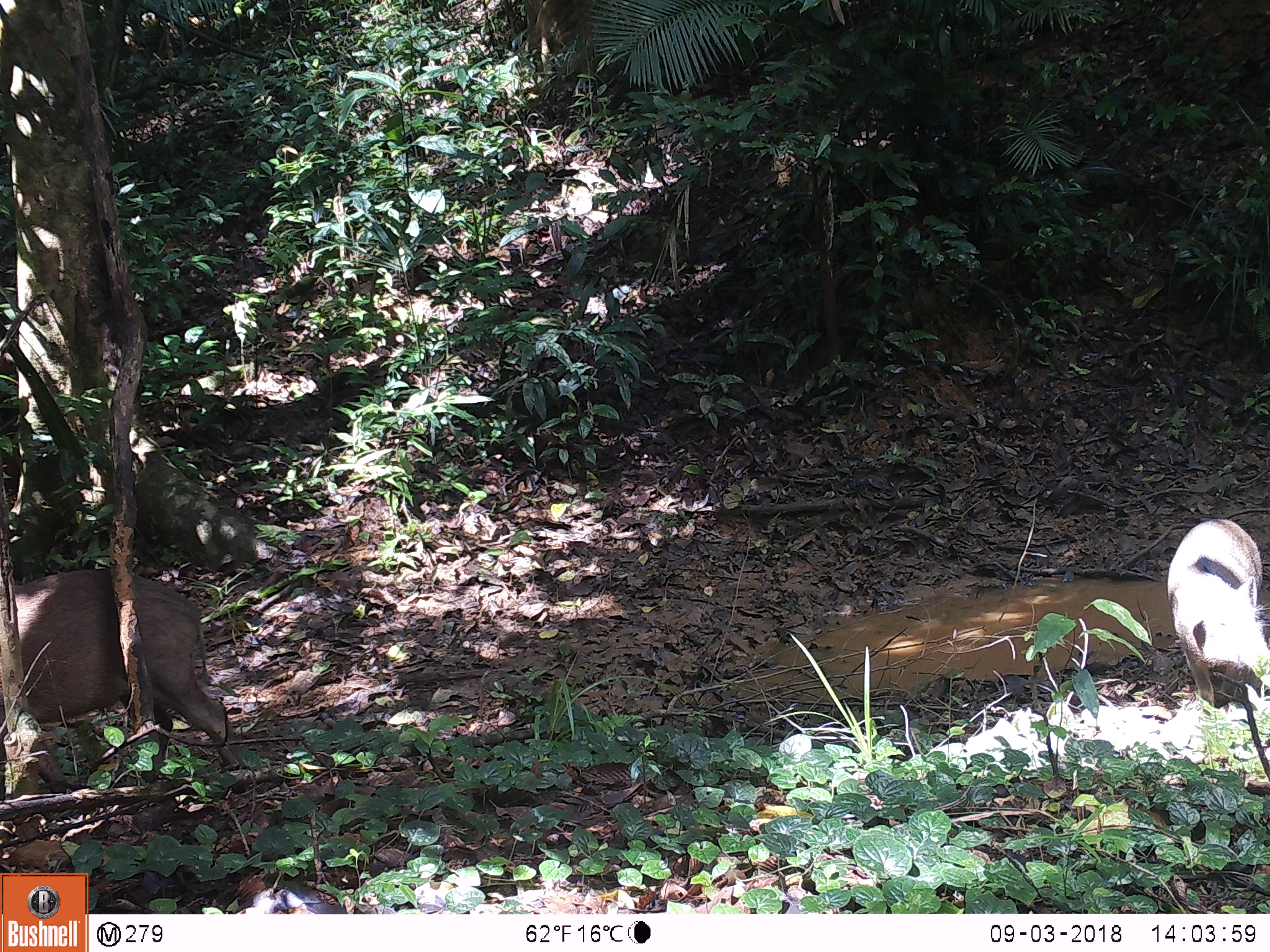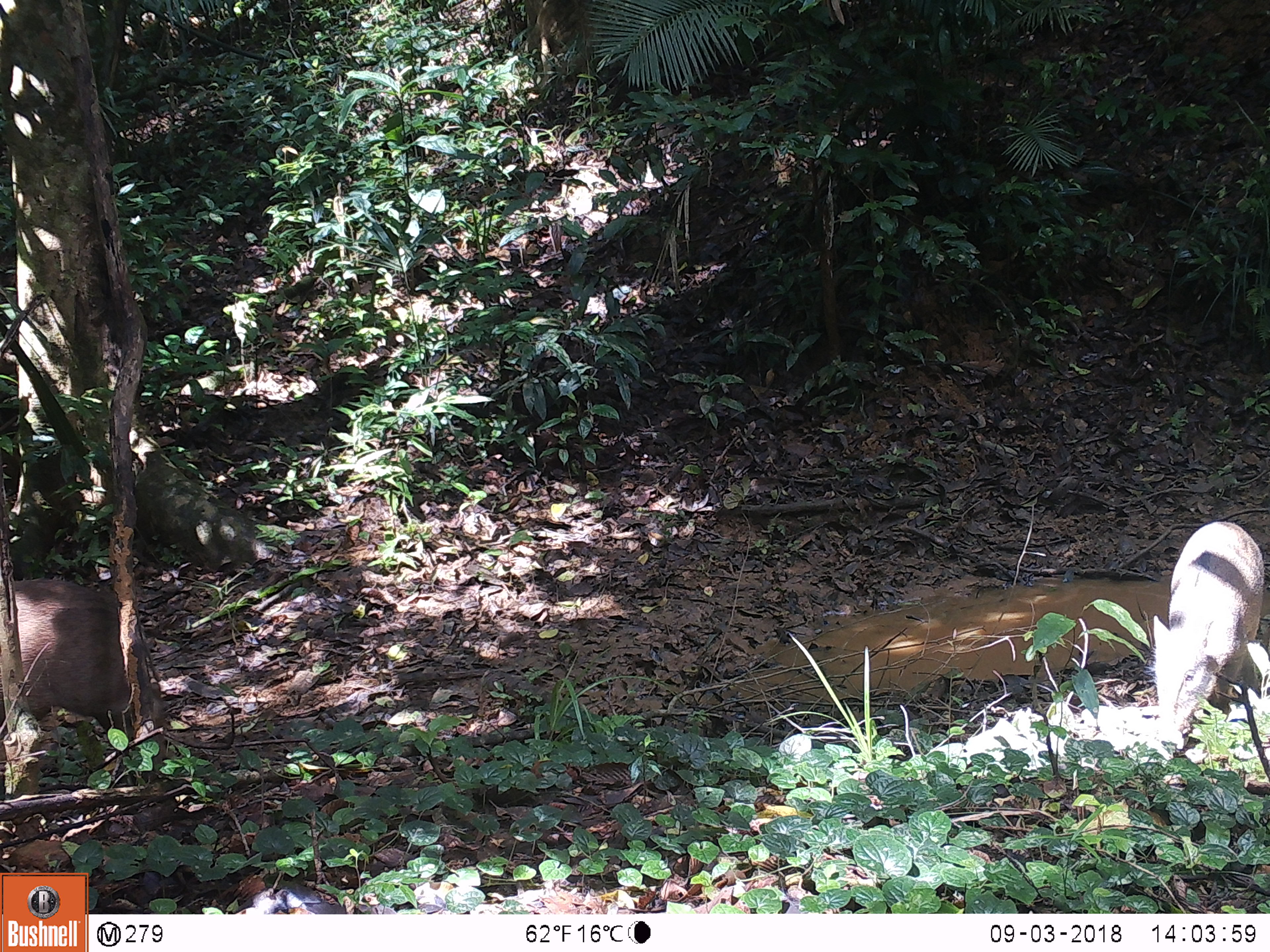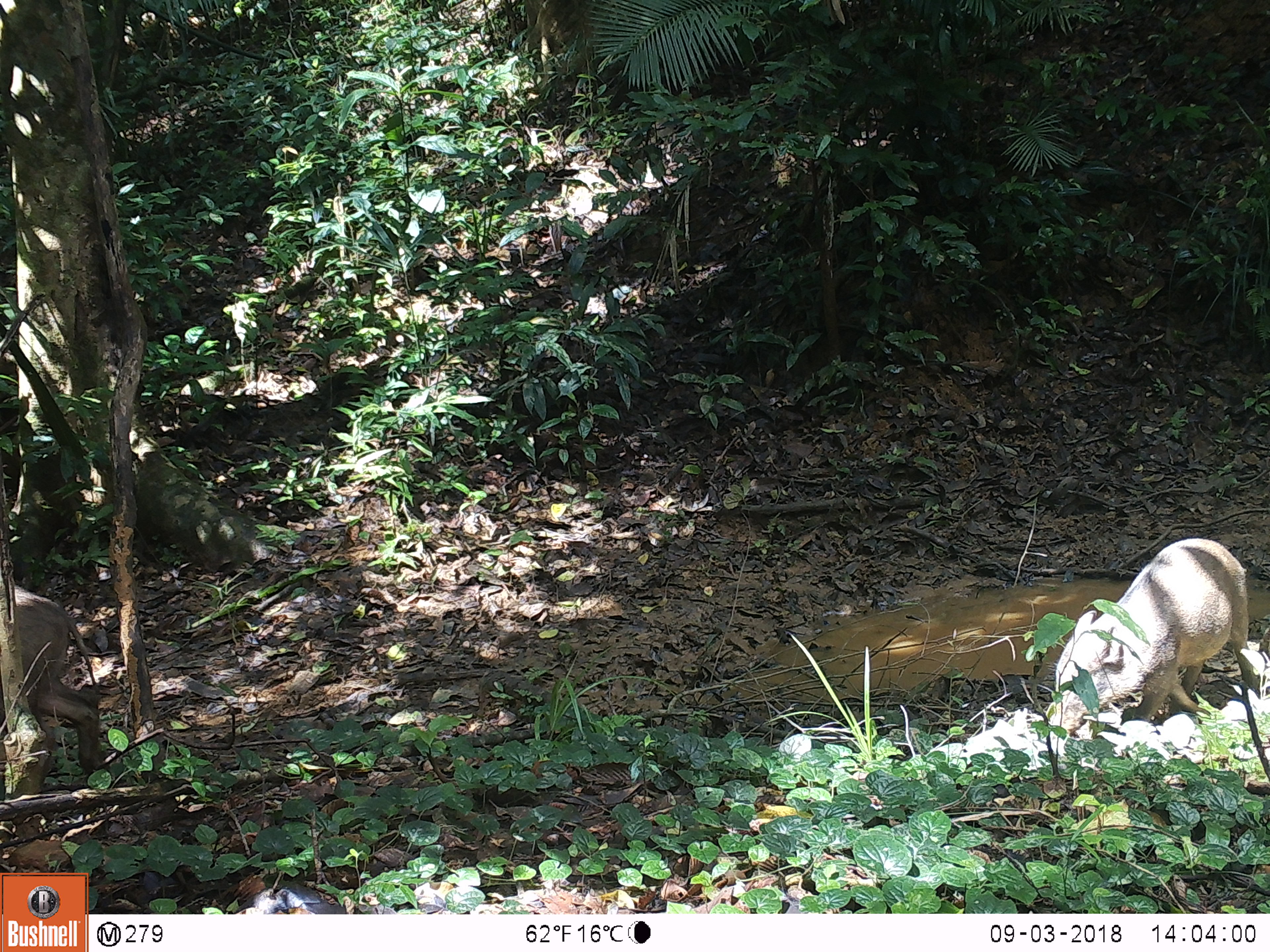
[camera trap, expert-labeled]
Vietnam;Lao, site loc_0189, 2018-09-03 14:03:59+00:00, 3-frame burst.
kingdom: Animalia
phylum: Chordata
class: Mammalia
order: Artiodactyla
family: Suidae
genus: Sus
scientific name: Sus scrofa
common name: eurasian wild pig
Eurasian wild pig (Sus scrofa). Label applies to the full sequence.